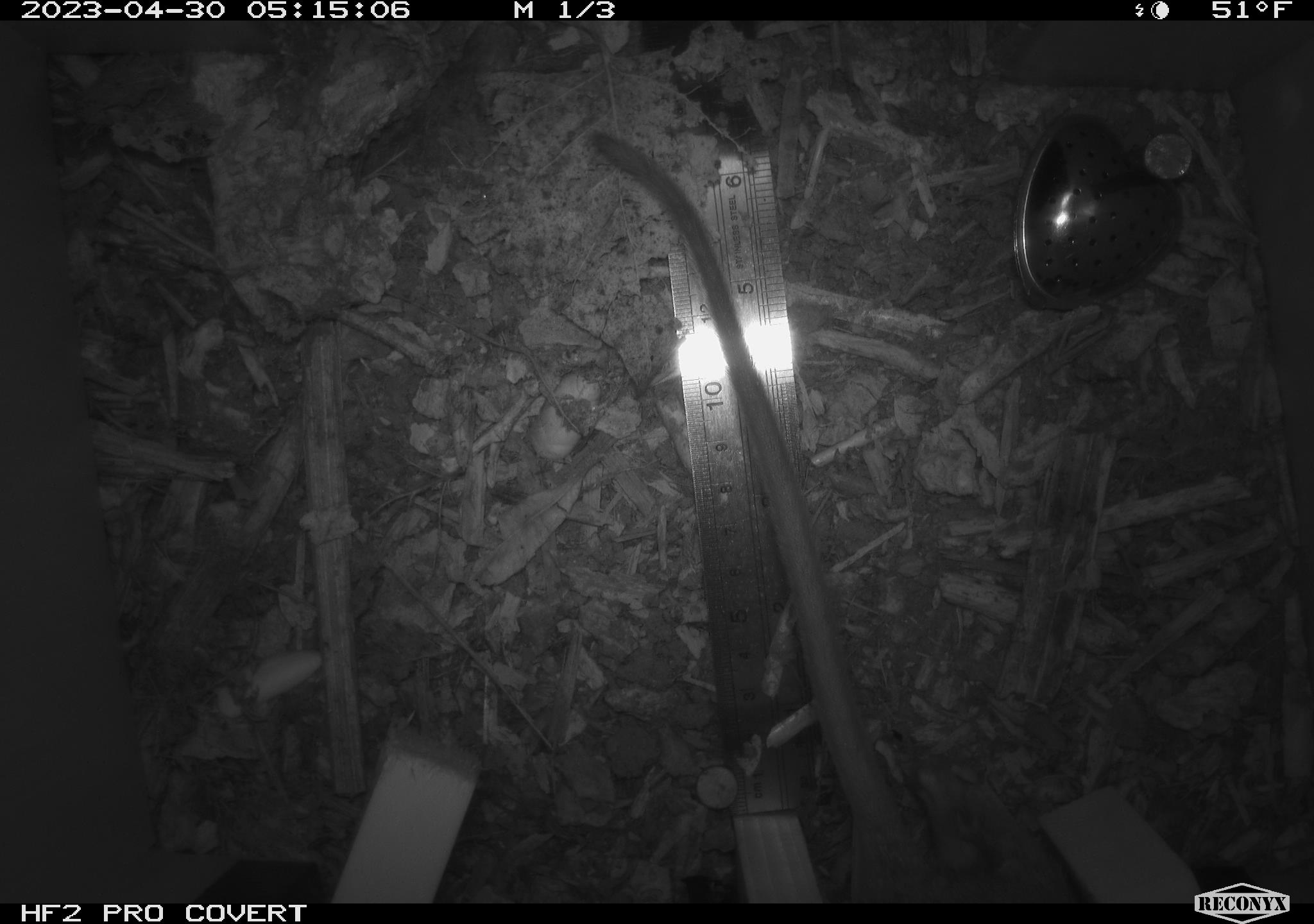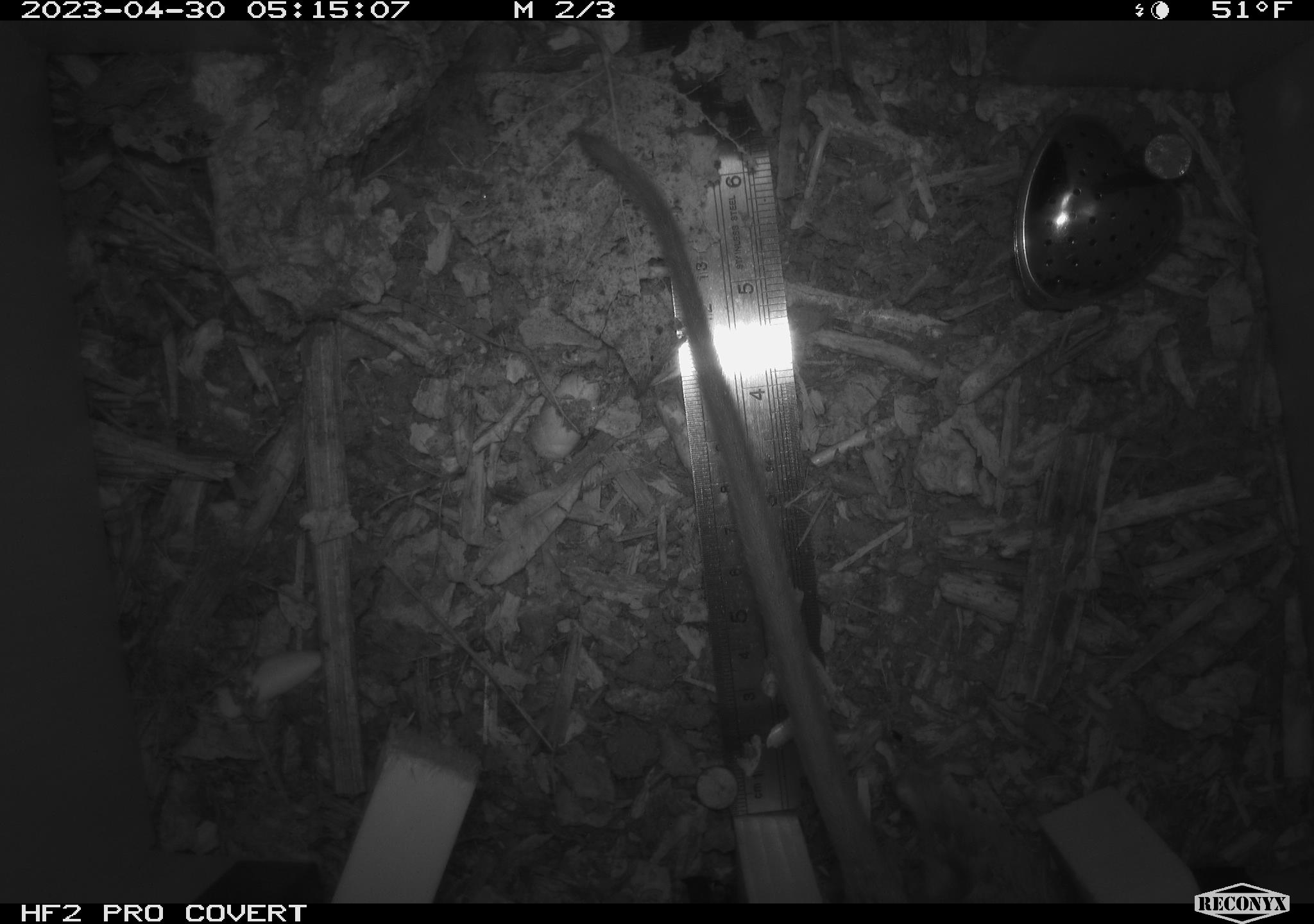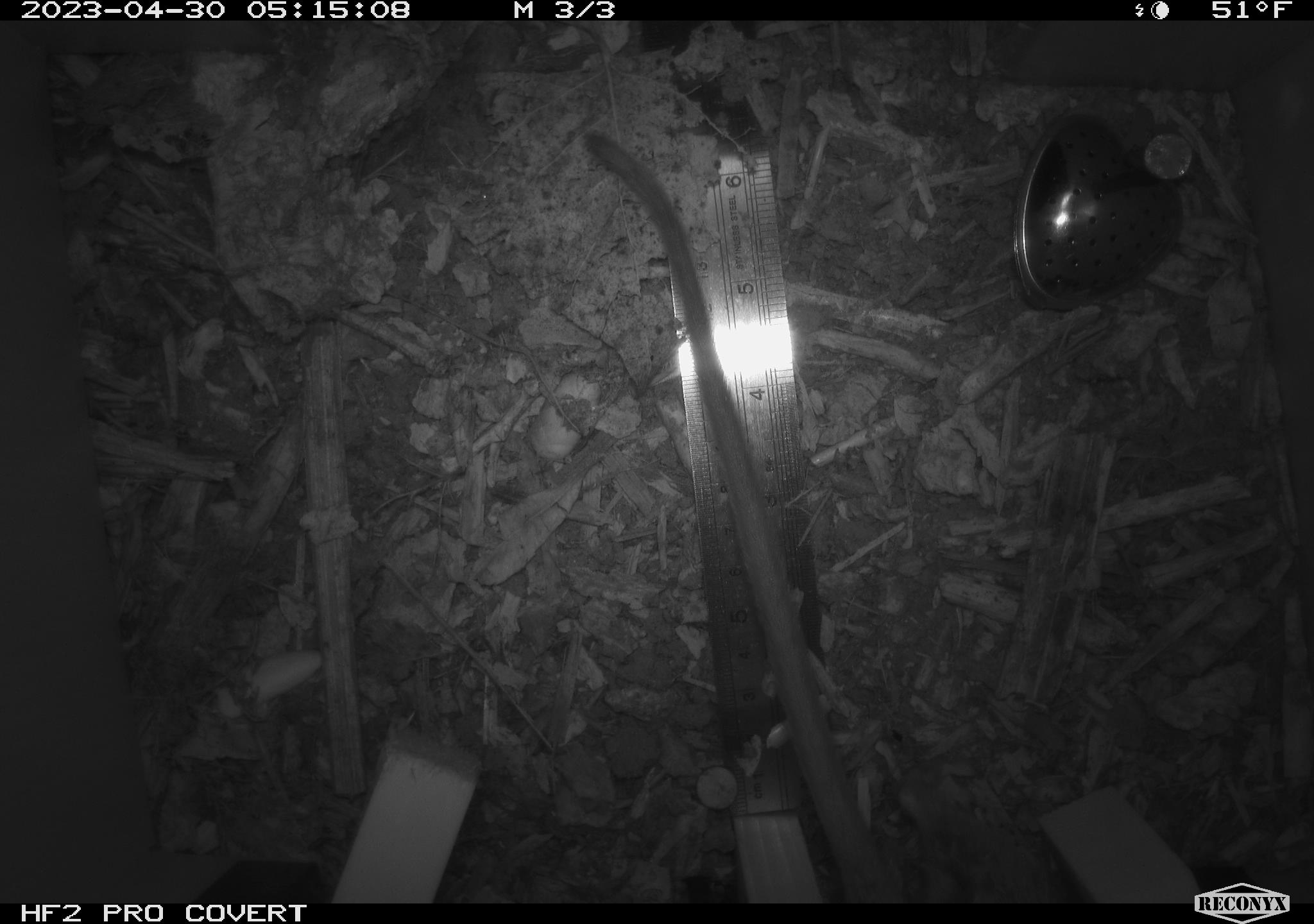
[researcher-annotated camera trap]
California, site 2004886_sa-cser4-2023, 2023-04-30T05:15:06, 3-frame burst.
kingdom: Animalia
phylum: Chordata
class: Mammalia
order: Rodentia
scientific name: Rodentia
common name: woodrat or rat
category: woodrat or rat species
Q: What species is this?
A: Woodrat or rat species (woodrat or rat) (Rodentia).